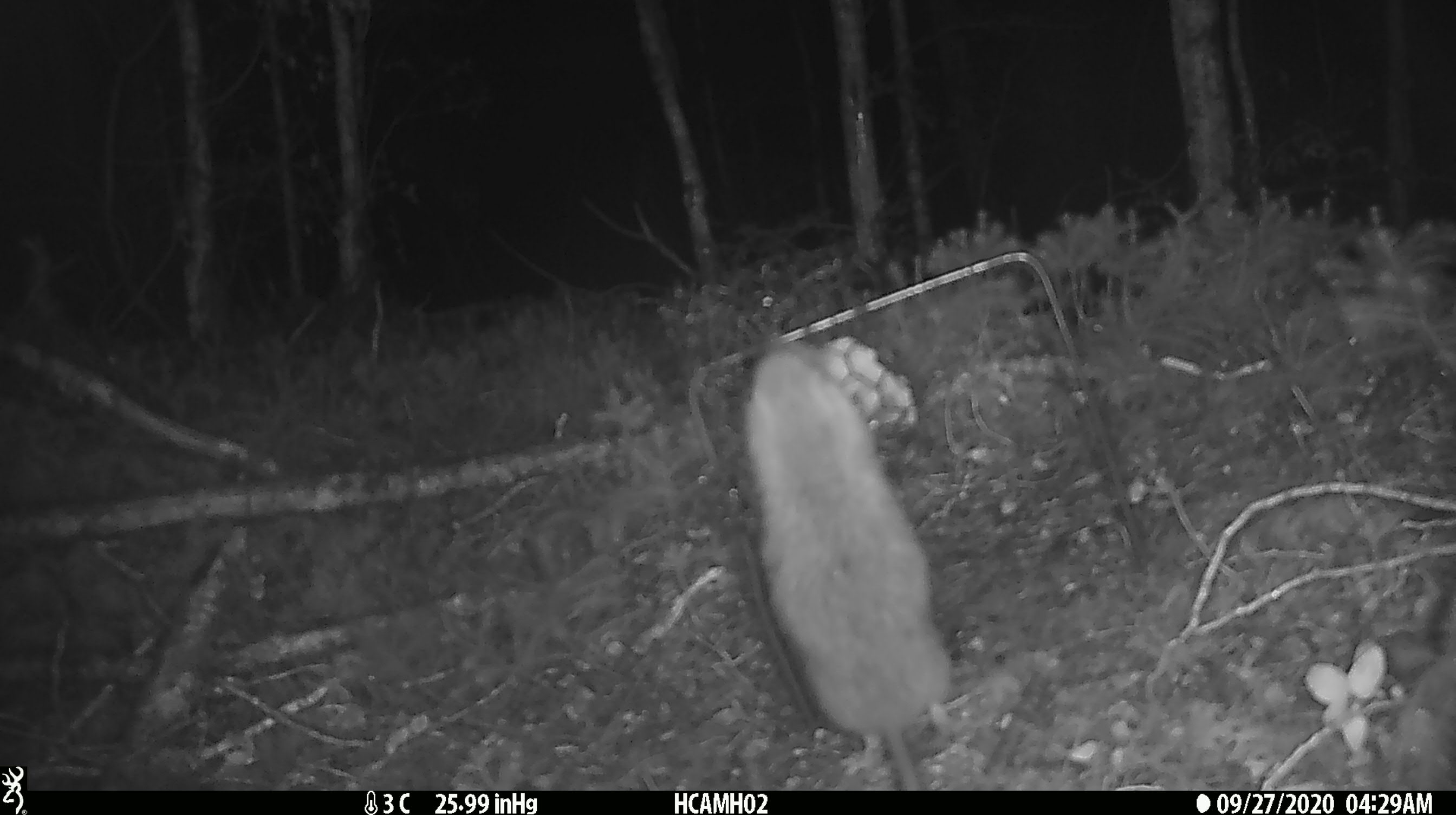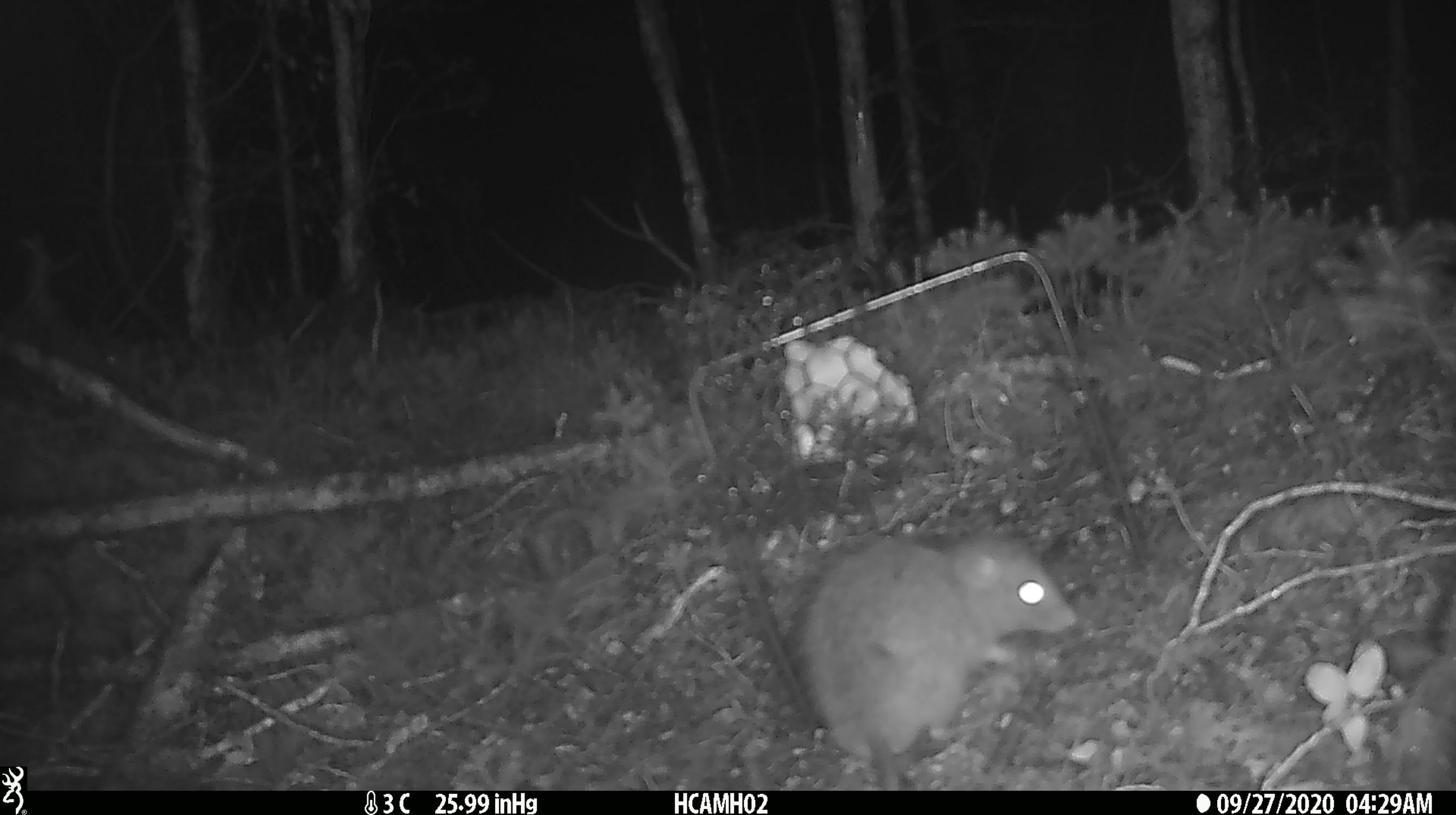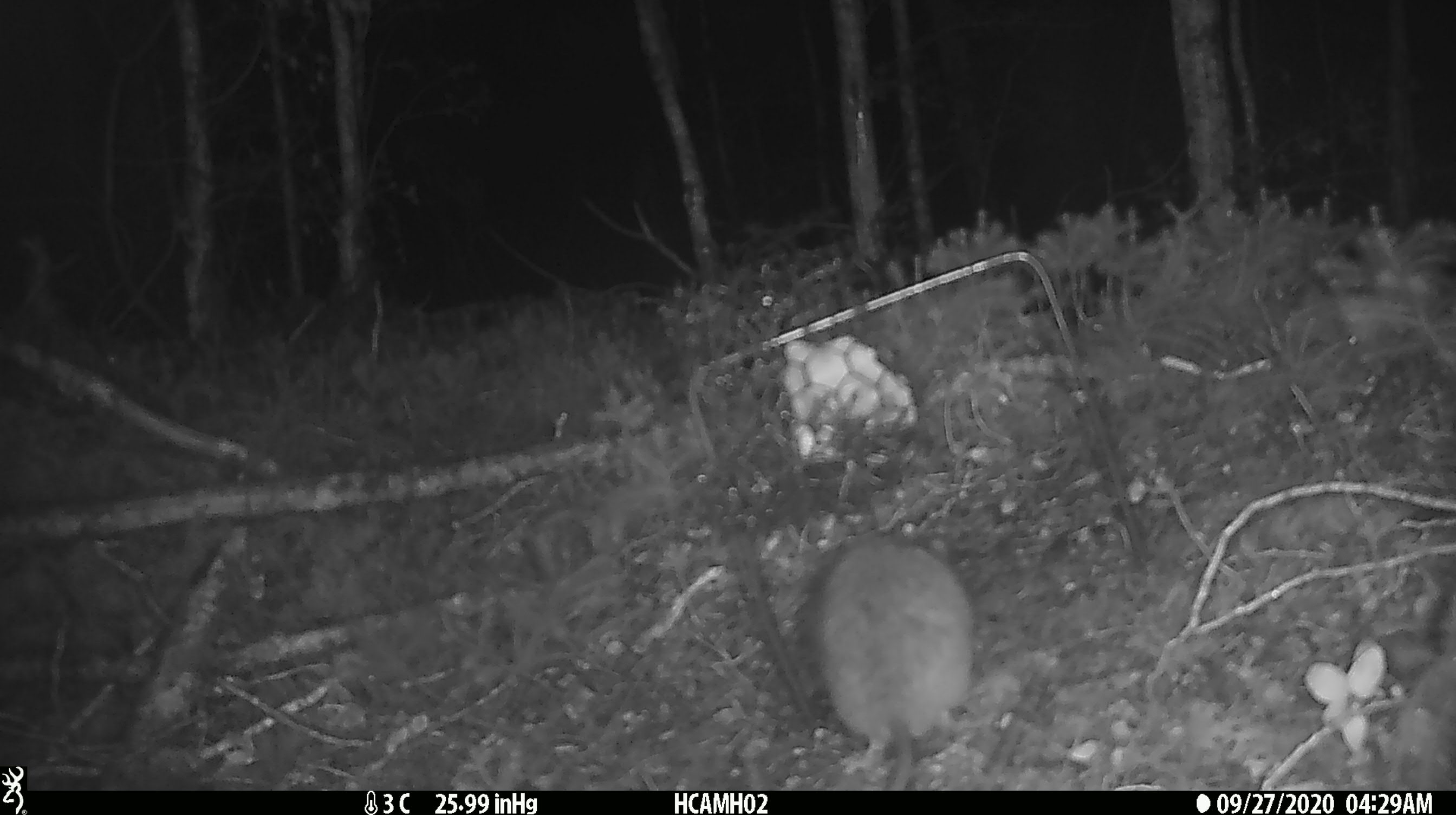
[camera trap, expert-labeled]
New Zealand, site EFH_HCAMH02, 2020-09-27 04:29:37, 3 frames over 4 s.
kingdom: Animalia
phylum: Chordata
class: Mammalia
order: Rodentia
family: Muridae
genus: Rattus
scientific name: Rattus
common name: rat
Rat (Rattus).